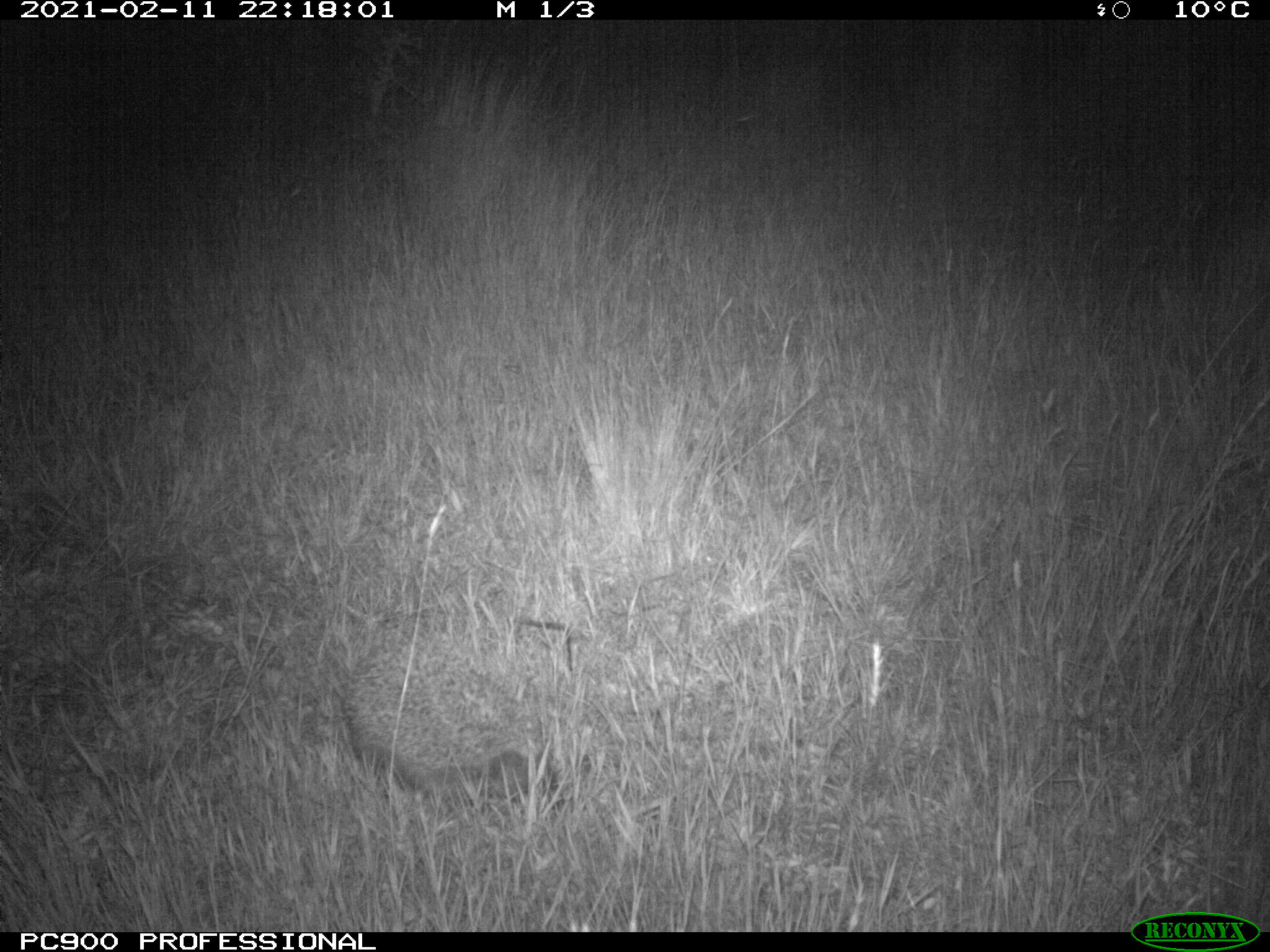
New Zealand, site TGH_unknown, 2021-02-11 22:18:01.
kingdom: Animalia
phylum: Chordata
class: Mammalia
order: Eulipotyphla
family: Erinaceidae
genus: Erinaceus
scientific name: Erinaceus europaeus europaeus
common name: european hedgehog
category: hedgehog